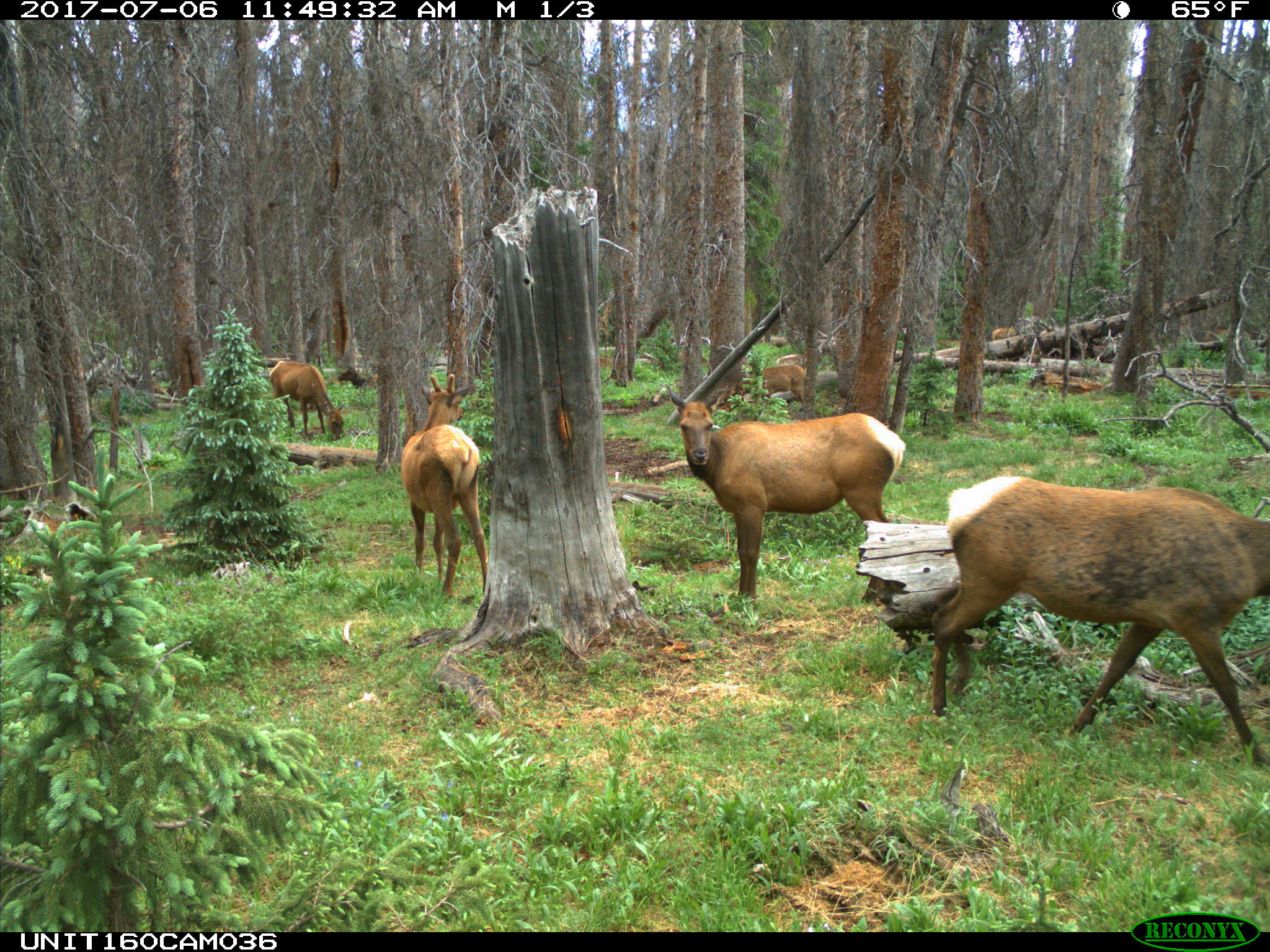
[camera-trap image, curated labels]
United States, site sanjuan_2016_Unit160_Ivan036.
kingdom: Animalia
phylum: Chordata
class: Mammalia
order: Artiodactyla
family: Cervidae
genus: Cervus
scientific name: Cervus elaphus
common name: red deer